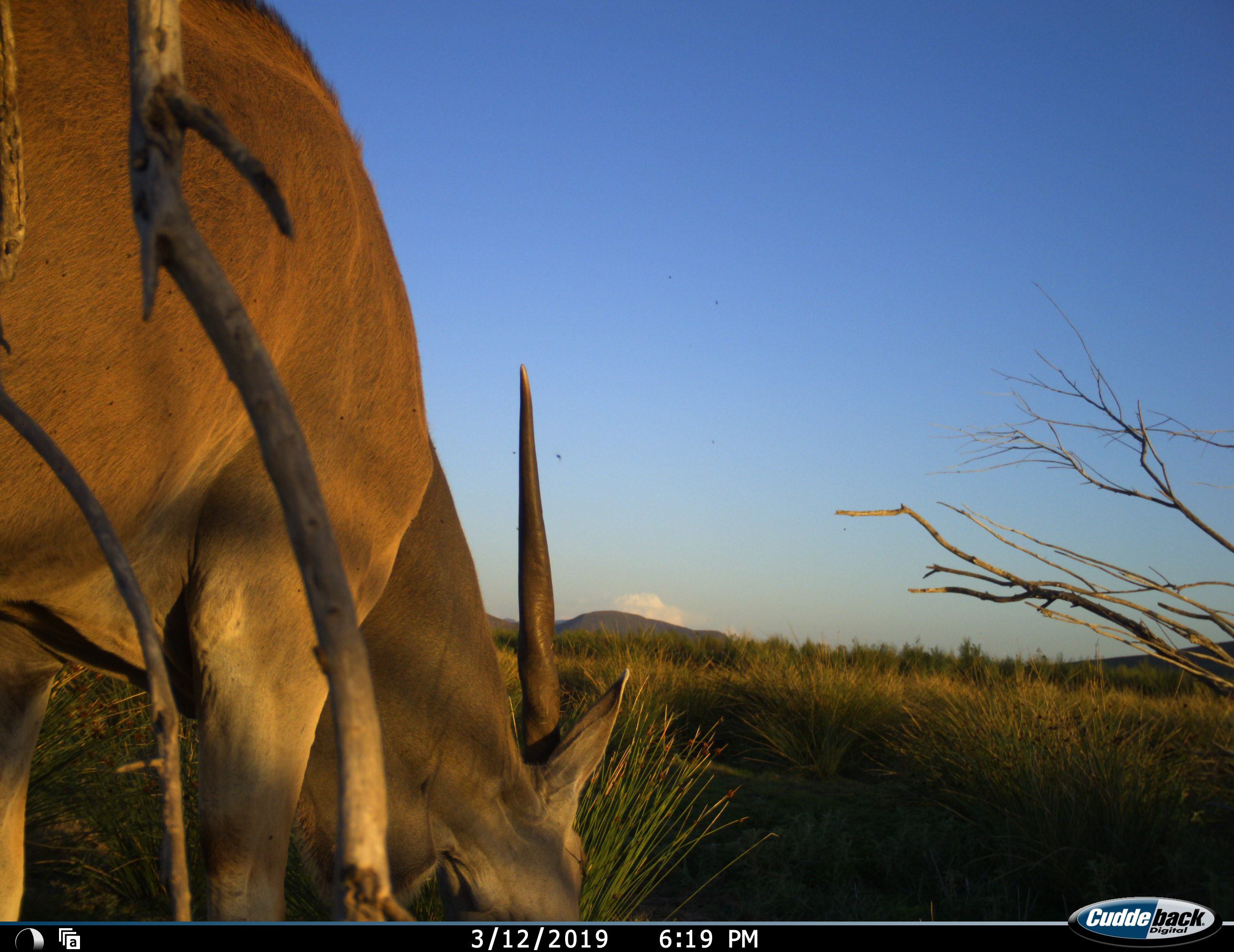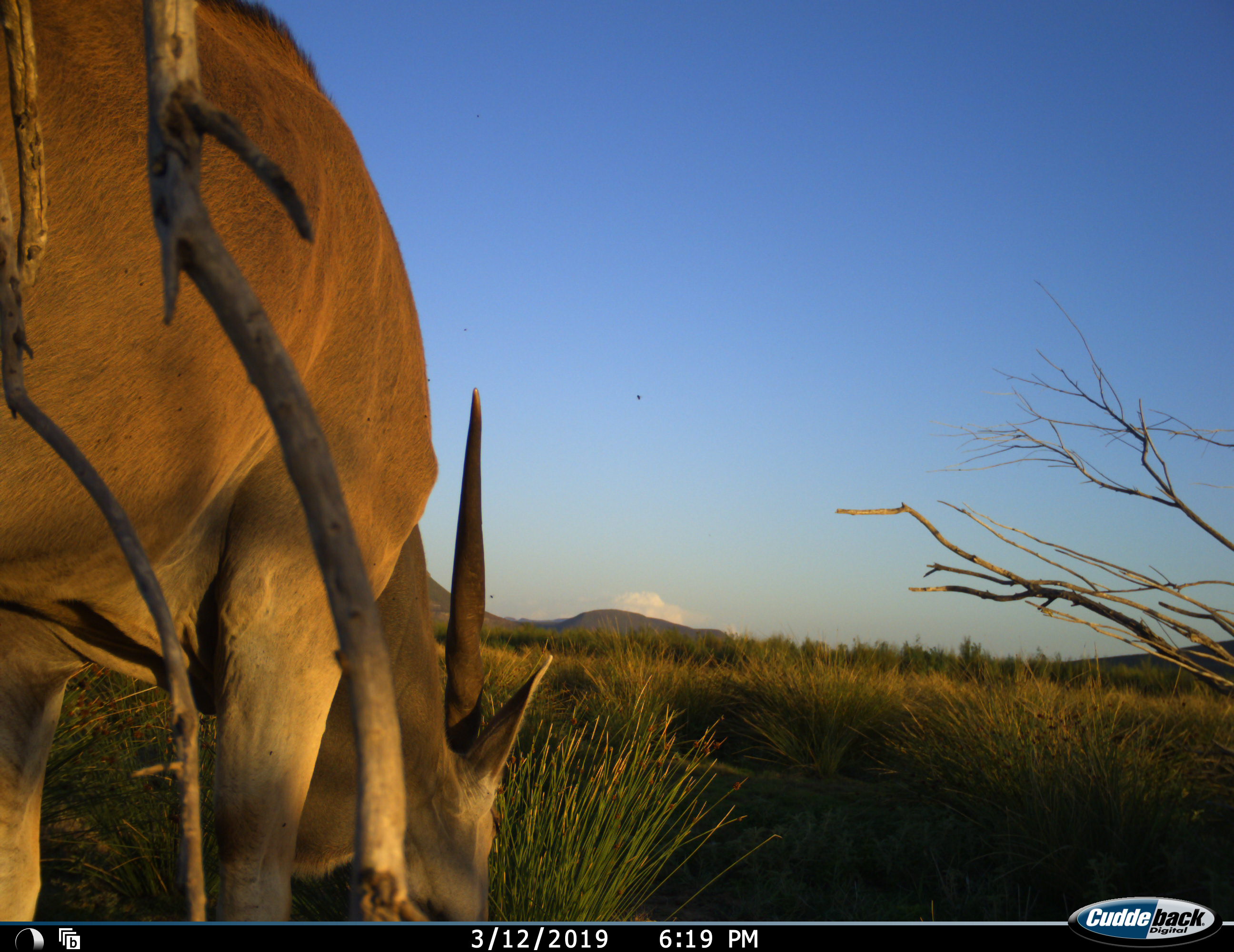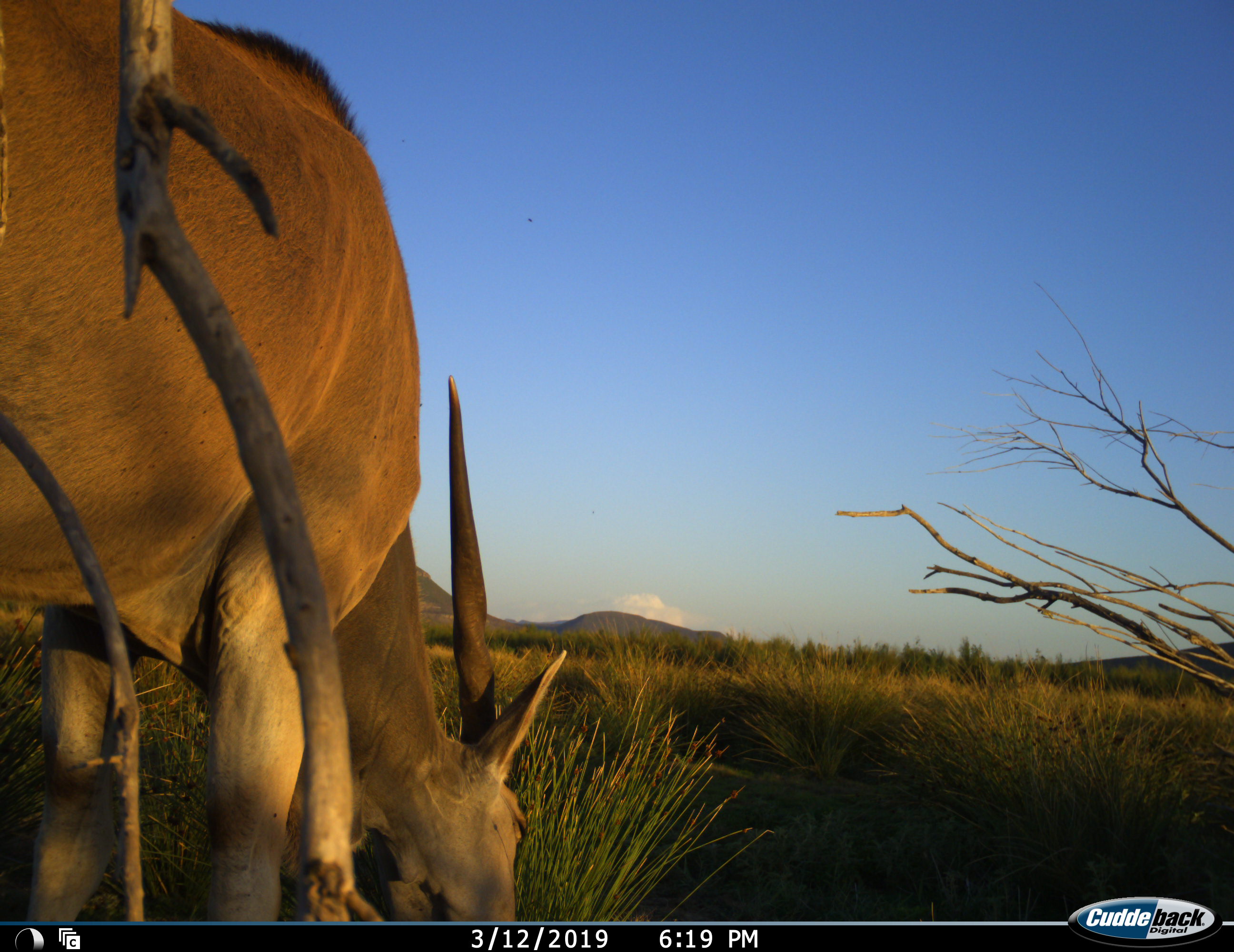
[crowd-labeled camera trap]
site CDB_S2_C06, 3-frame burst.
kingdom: Animalia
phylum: Chordata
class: Mammalia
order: Artiodactyla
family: Bovidae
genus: Tragelaphus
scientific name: Tragelaphus oryx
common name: eland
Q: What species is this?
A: Eland (Tragelaphus oryx).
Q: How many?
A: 1.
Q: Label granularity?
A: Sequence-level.